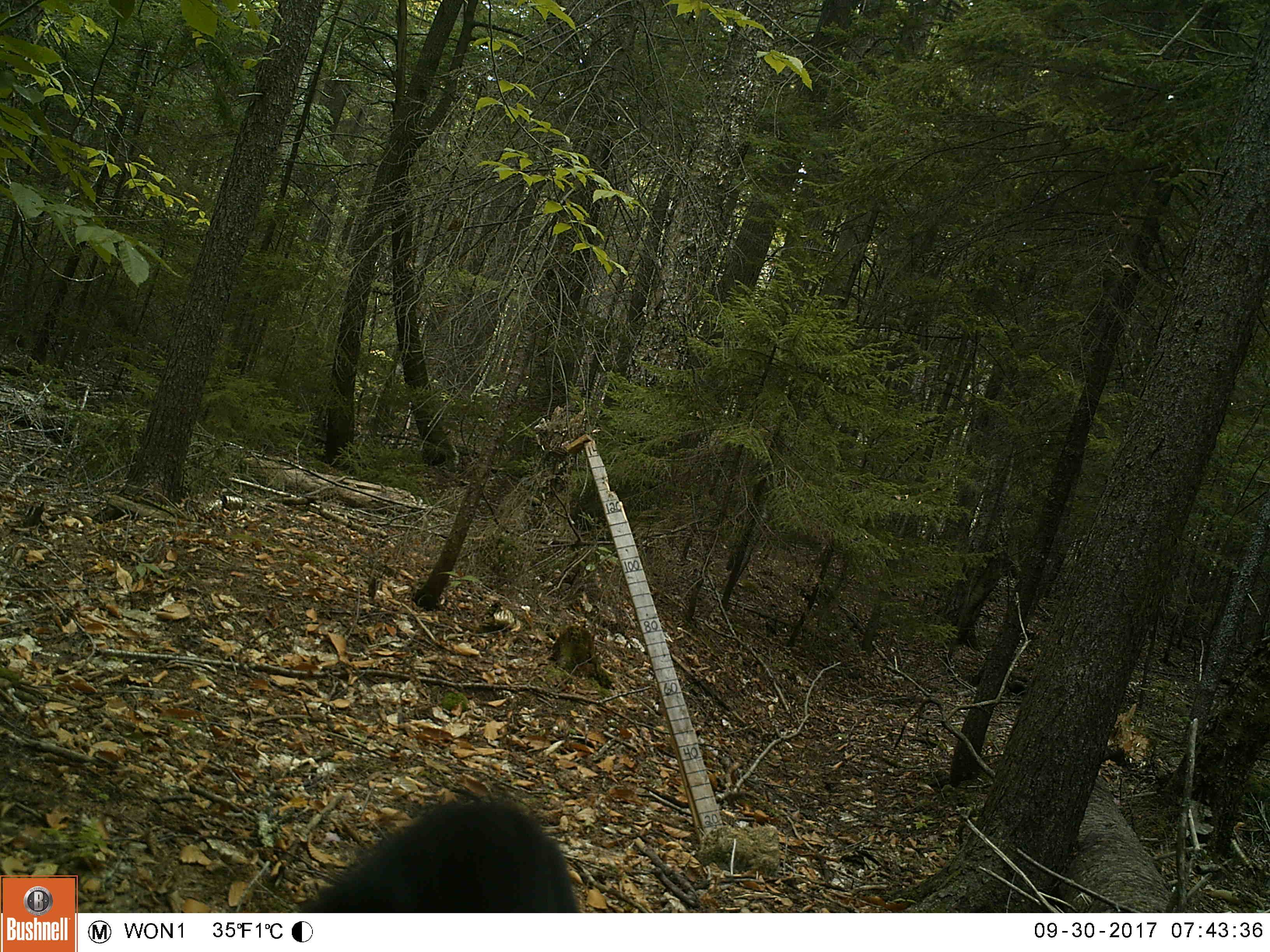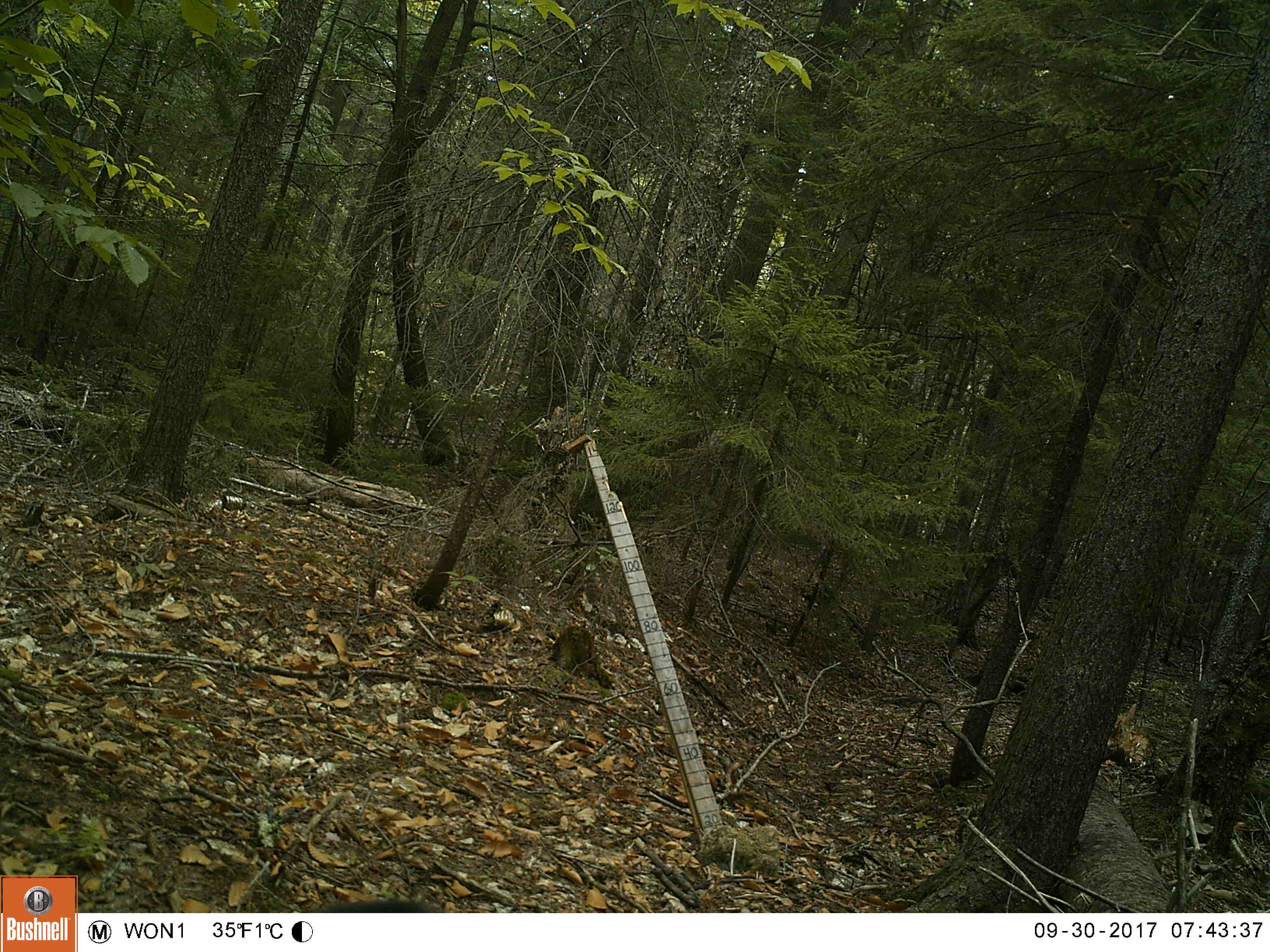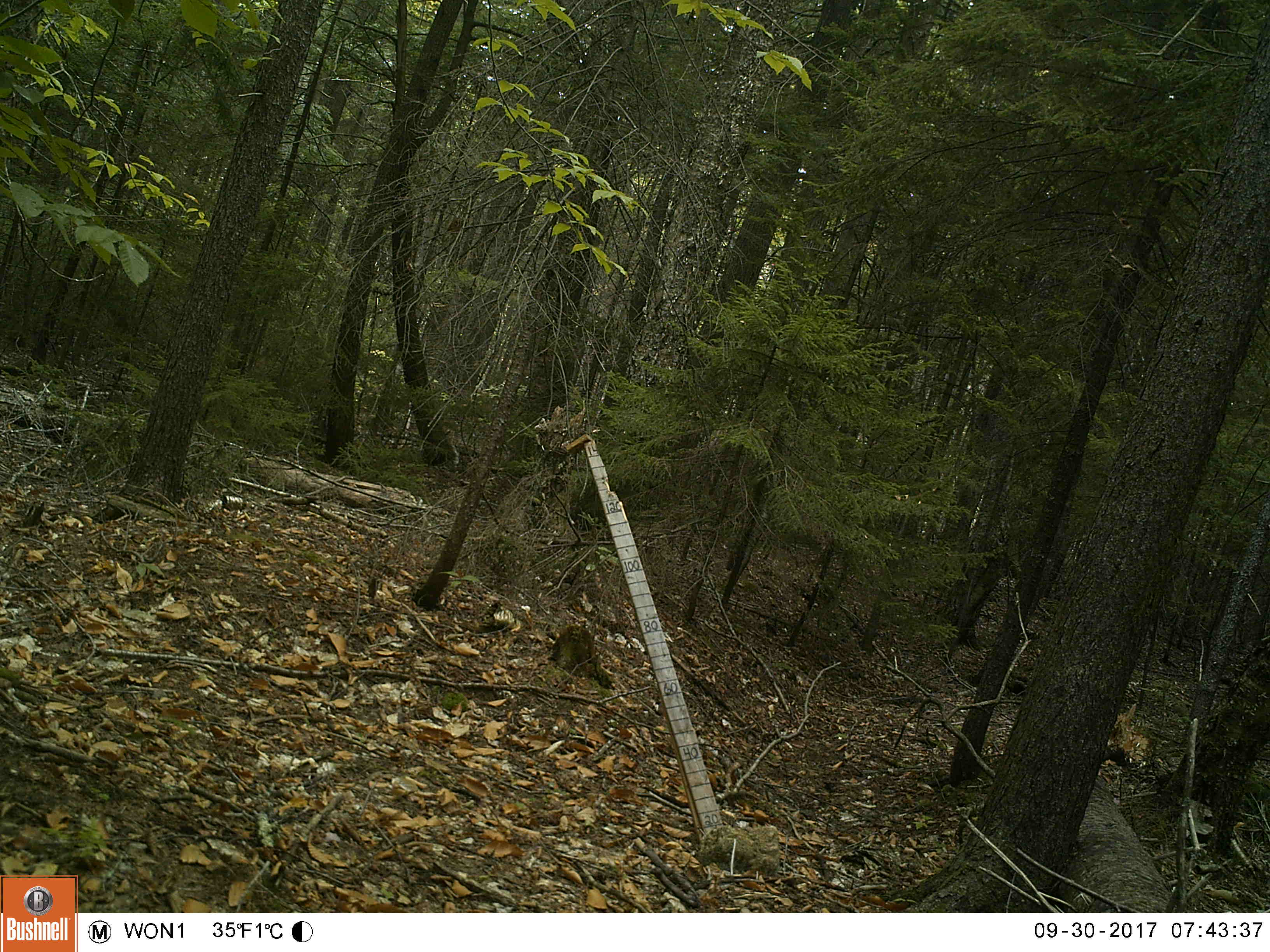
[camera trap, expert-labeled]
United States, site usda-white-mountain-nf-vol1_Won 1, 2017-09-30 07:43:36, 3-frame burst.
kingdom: Animalia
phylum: Chordata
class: Mammalia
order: Carnivora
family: Ursidae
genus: Ursus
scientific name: Ursus americanus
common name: black bear